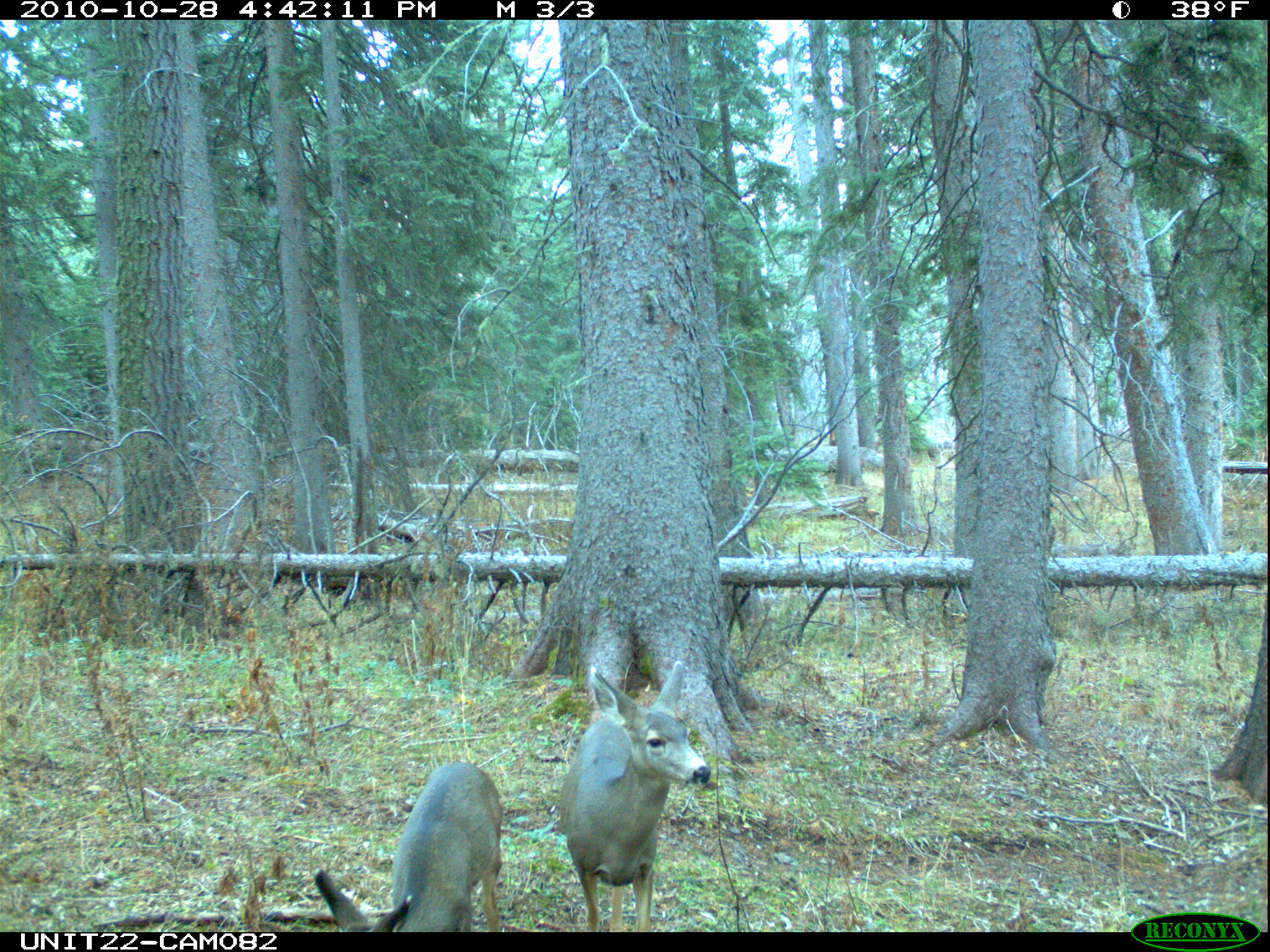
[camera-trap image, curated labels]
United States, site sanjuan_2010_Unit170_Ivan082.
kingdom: Animalia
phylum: Chordata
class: Mammalia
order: Artiodactyla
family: Cervidae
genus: Odocoileus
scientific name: Odocoileus hemionus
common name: mule deer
Odocoileus hemionus (mule deer).